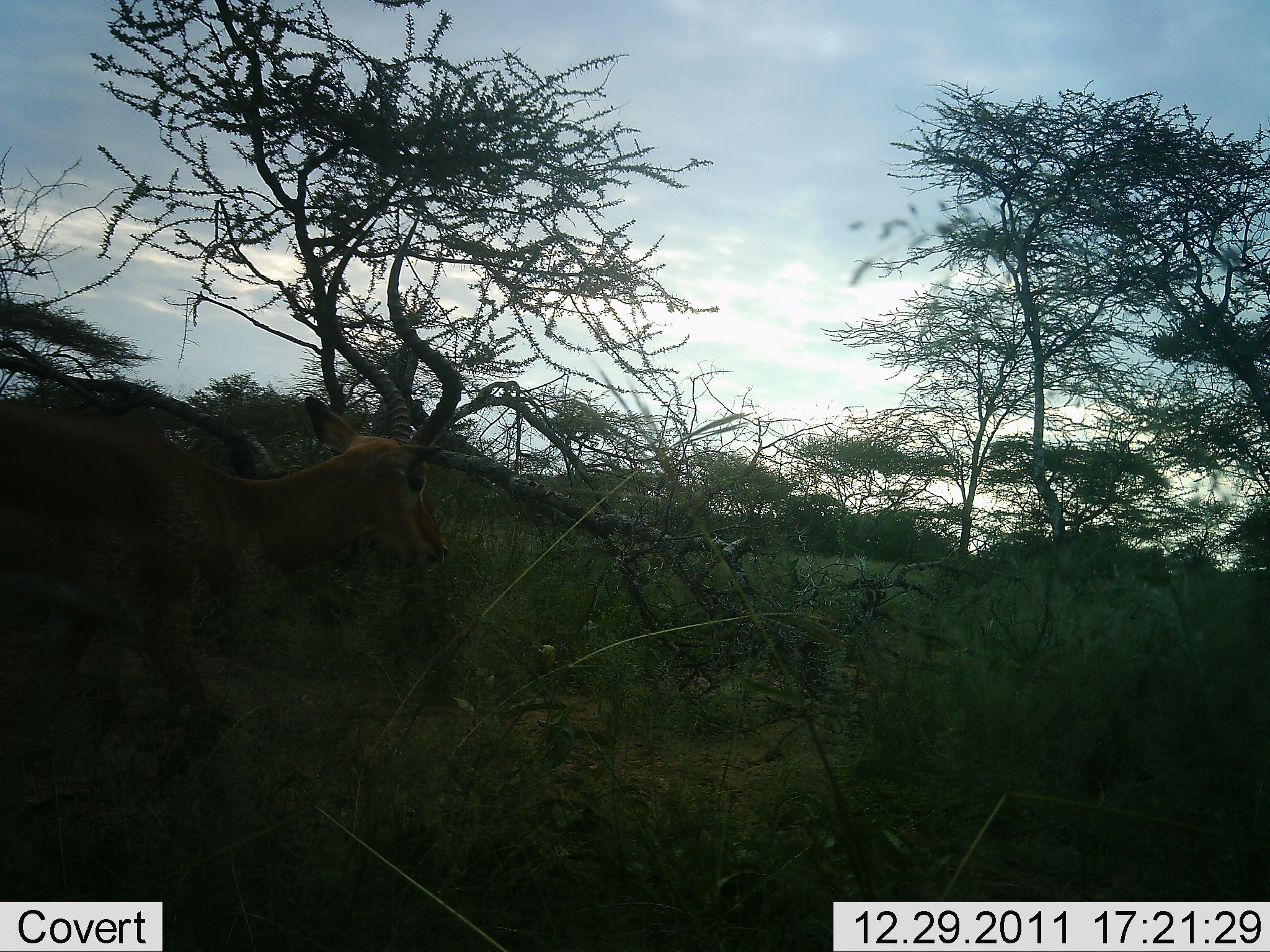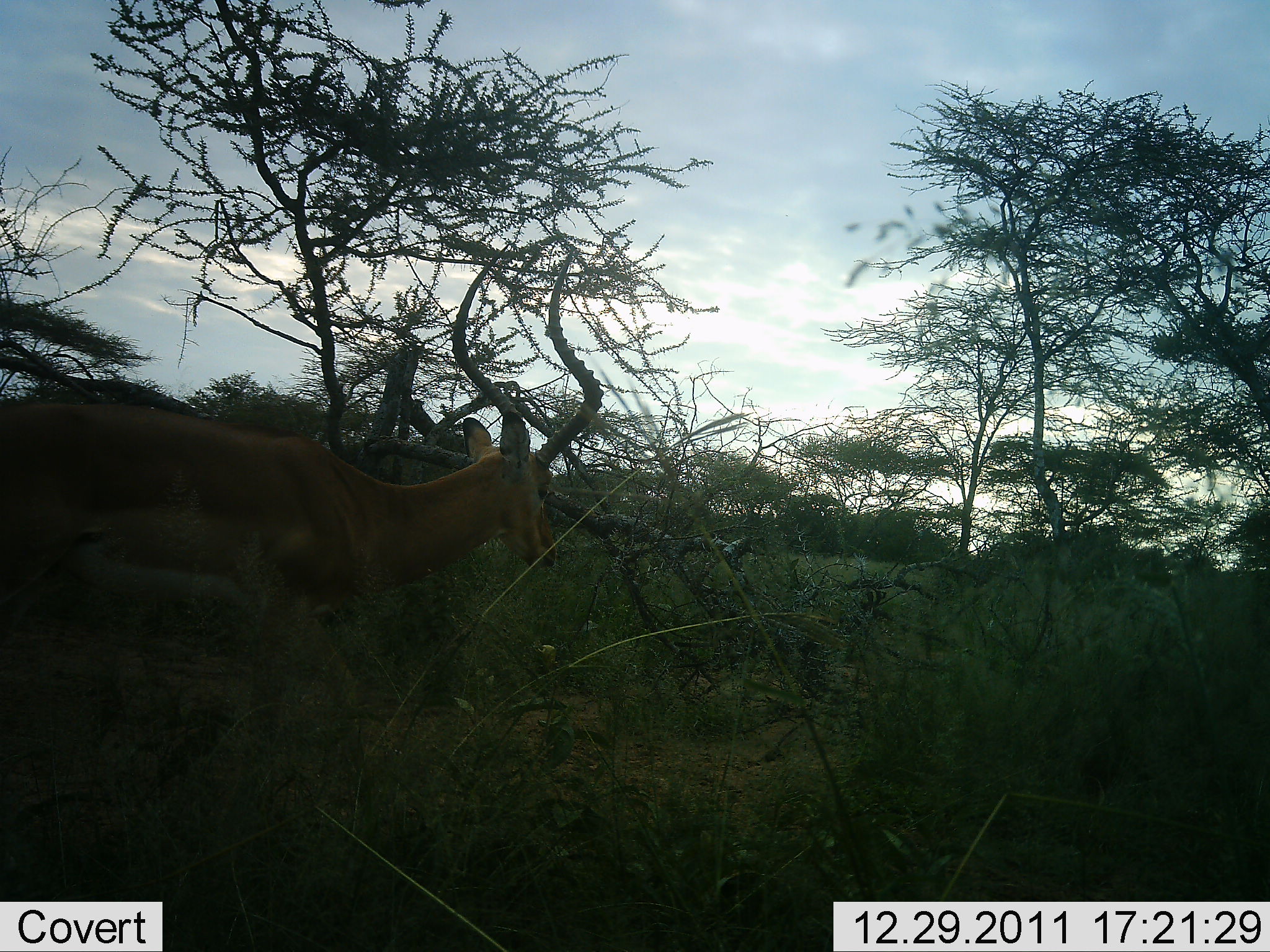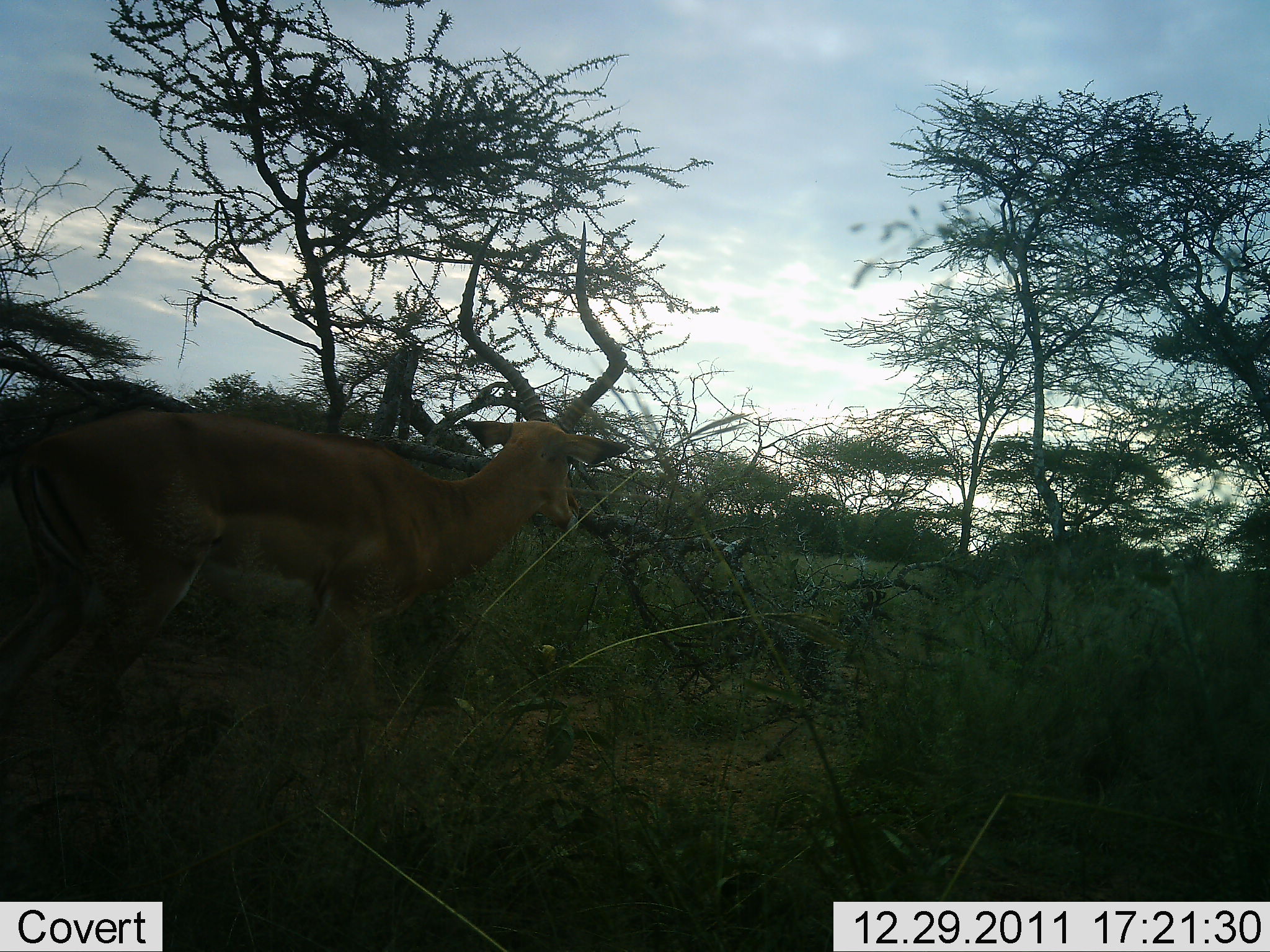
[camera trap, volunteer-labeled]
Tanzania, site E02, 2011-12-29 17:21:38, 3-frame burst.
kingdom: Animalia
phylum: Chordata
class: Mammalia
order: Artiodactyla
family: Bovidae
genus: Aepyceros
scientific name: Aepyceros melampus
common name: impala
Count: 1.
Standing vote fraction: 10%.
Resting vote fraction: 0%.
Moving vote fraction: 90%.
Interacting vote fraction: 0%.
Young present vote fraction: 0%.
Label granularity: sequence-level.